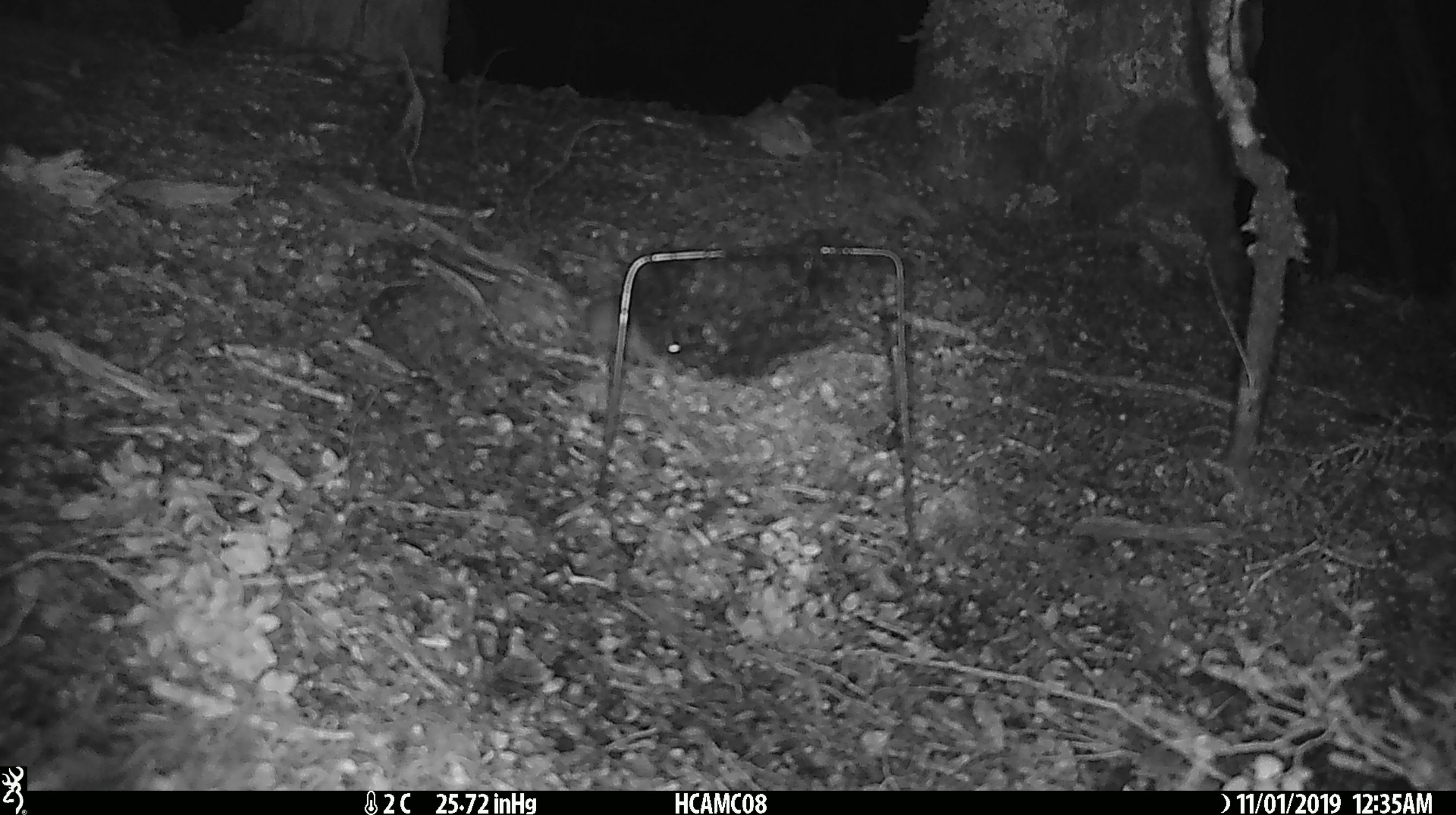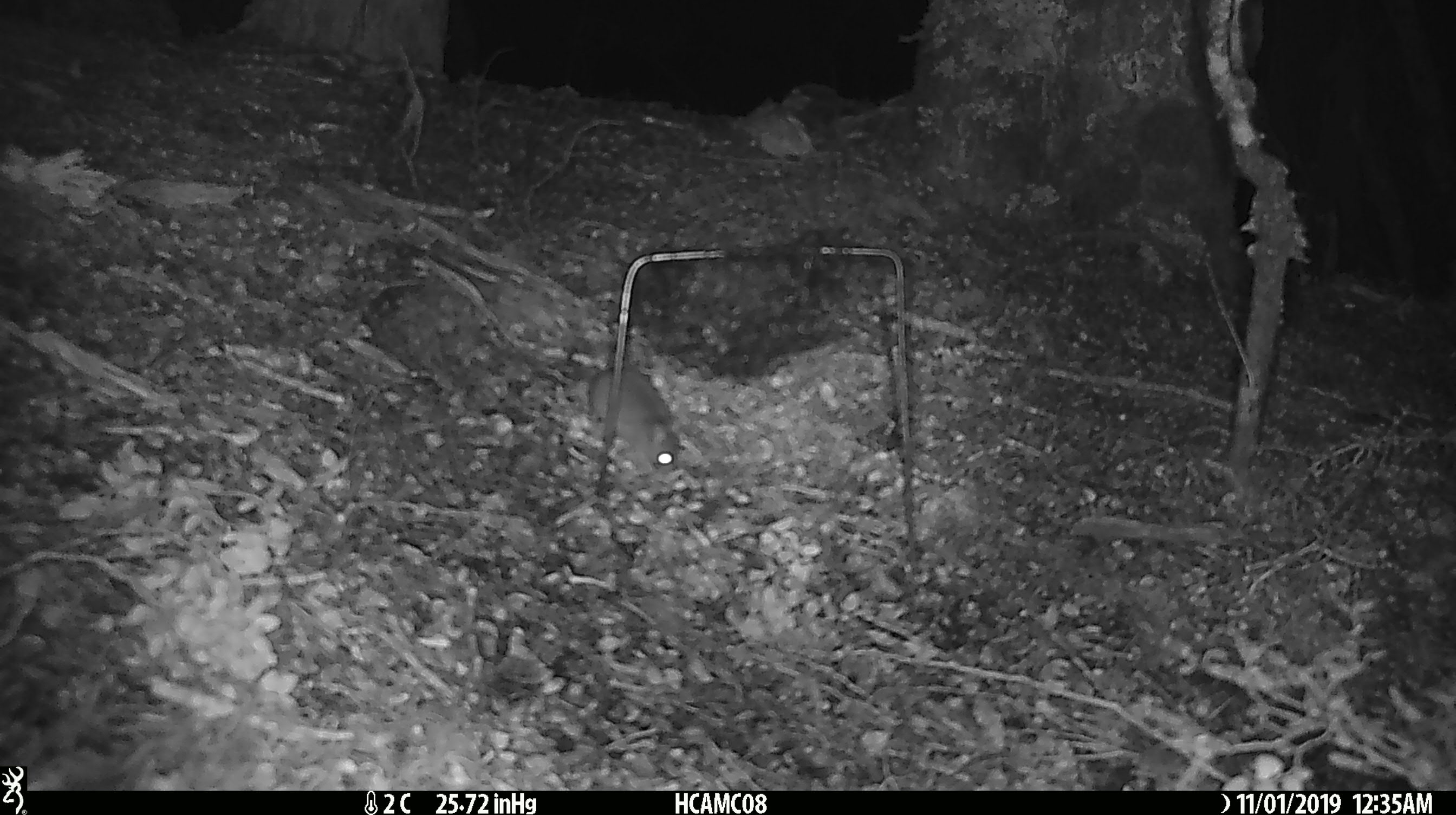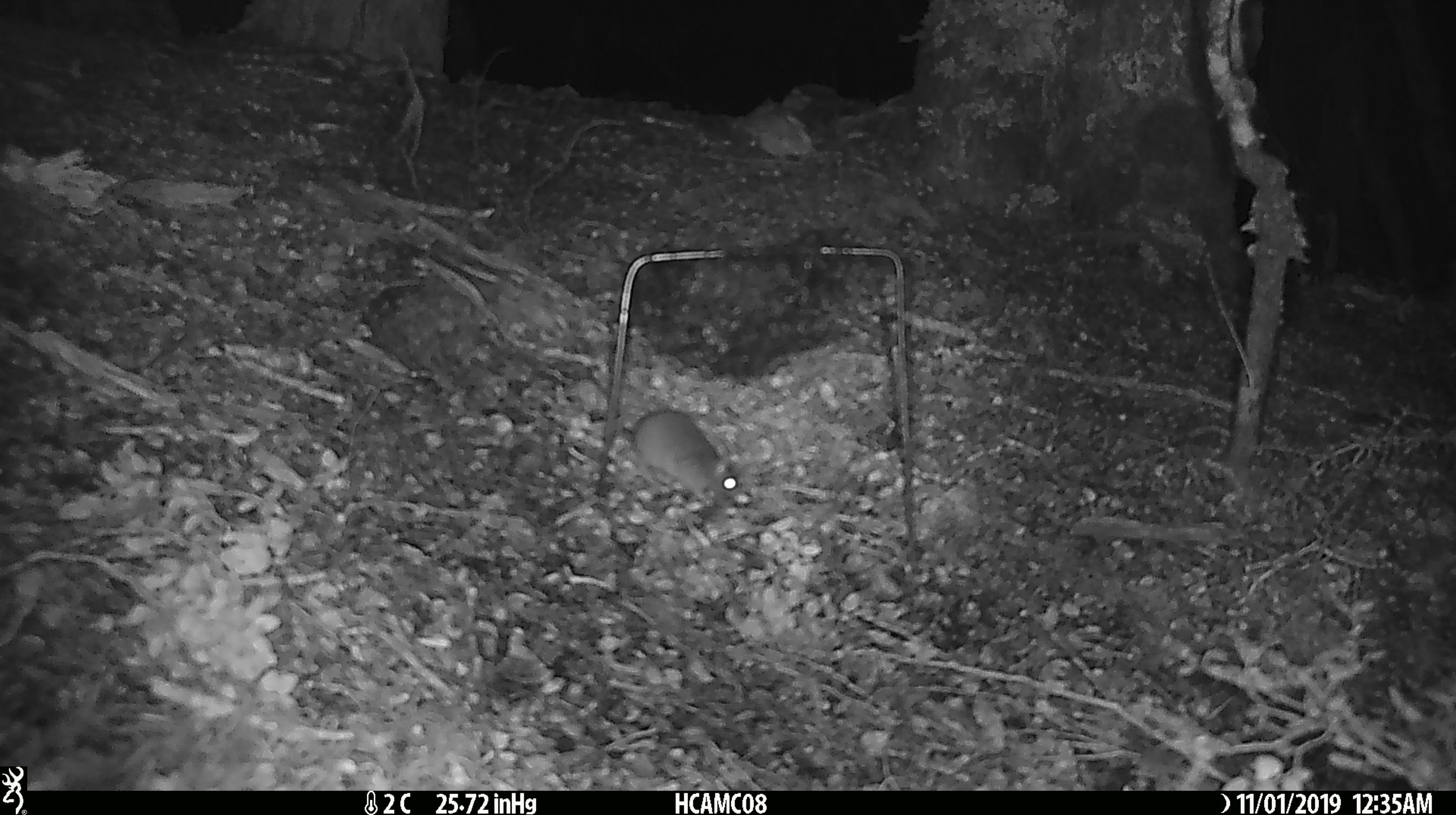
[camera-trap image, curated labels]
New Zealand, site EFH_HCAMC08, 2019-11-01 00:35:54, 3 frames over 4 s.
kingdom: Animalia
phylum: Chordata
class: Mammalia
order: Rodentia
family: Muridae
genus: Mus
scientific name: Mus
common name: mouse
Mouse (Mus).